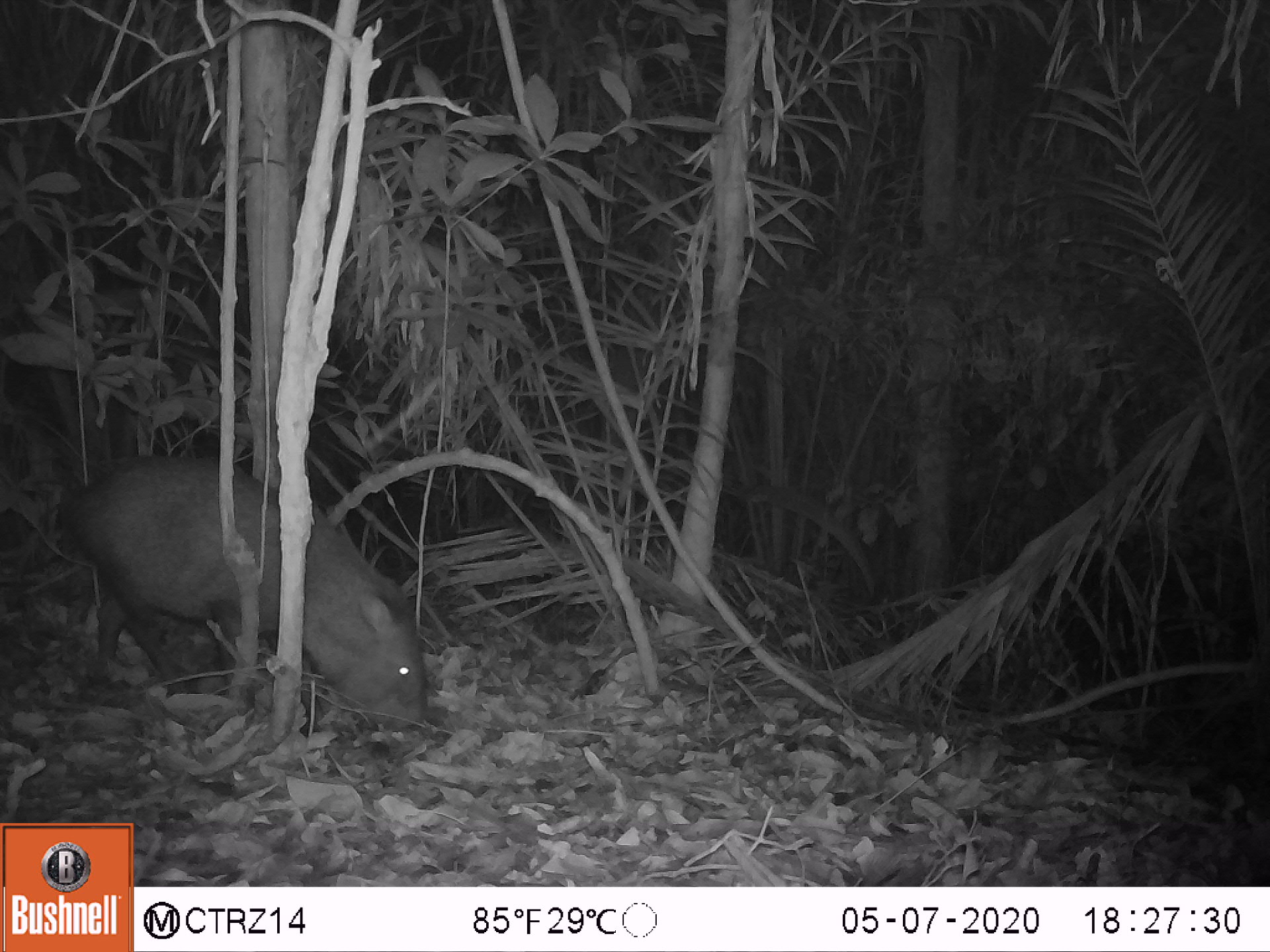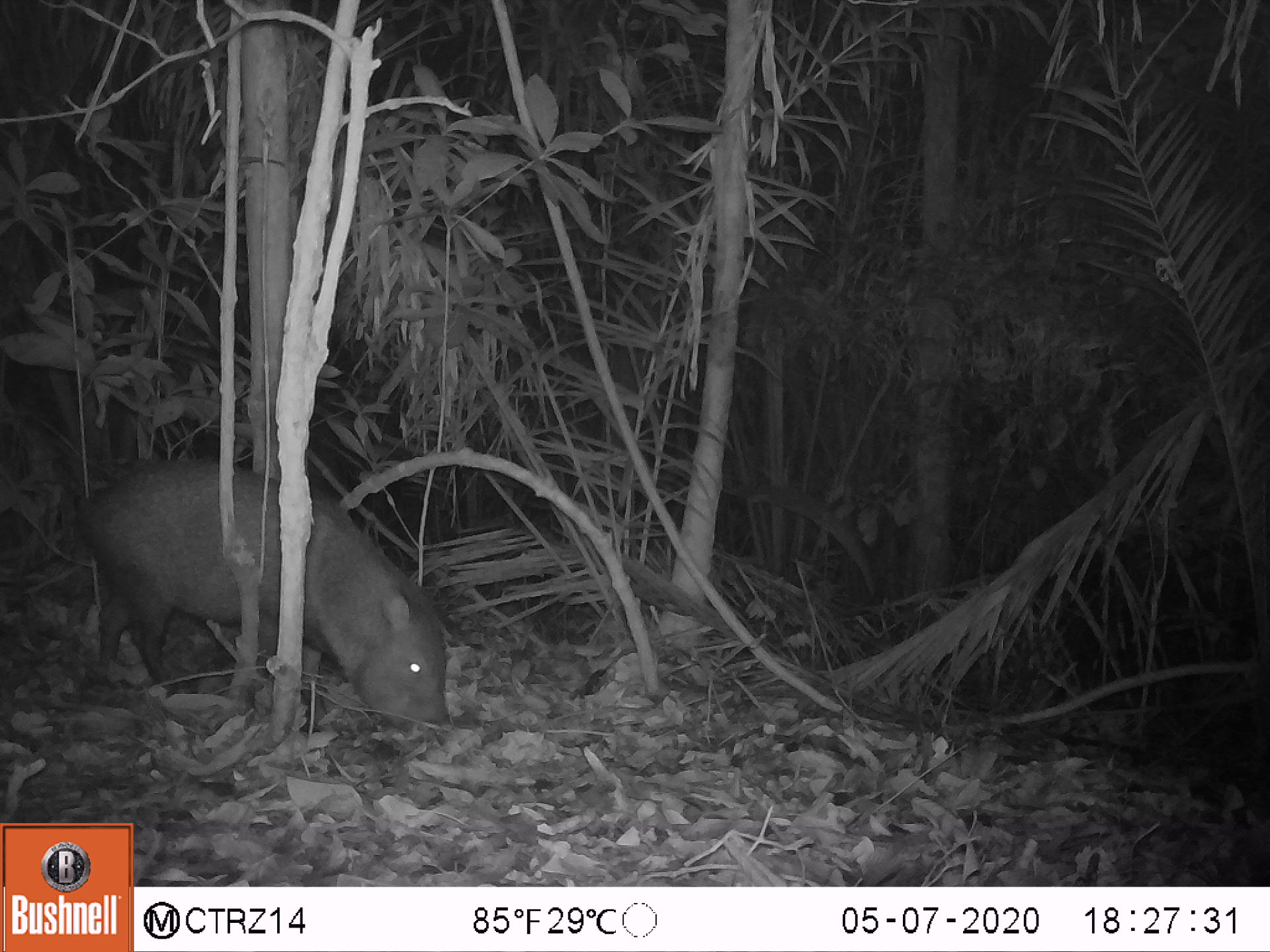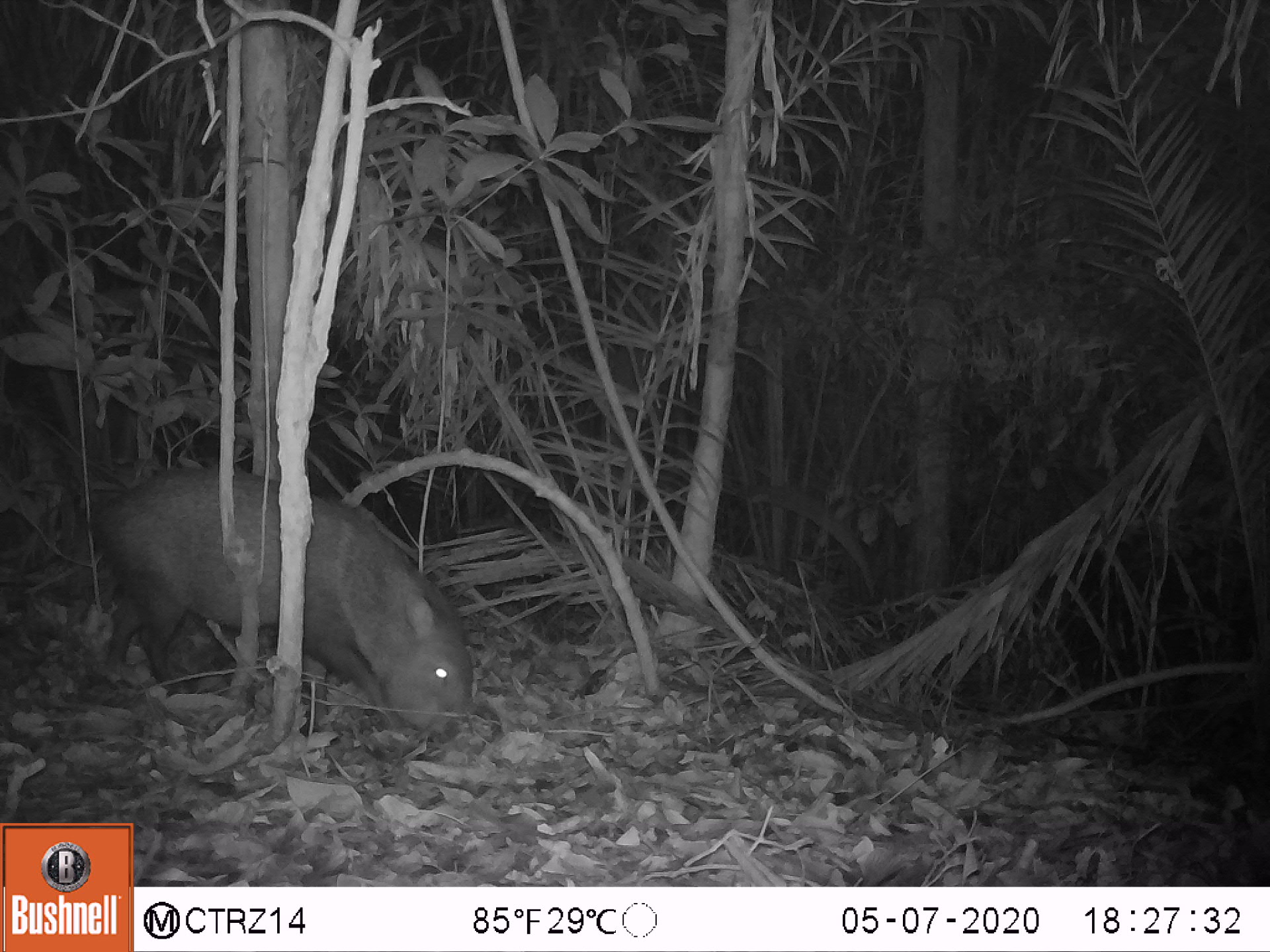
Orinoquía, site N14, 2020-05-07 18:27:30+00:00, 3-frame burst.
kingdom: Animalia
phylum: Chordata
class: Mammalia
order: Artiodactyla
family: Tayassuidae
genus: Pecari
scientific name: Pecari tajacu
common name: collared peccary